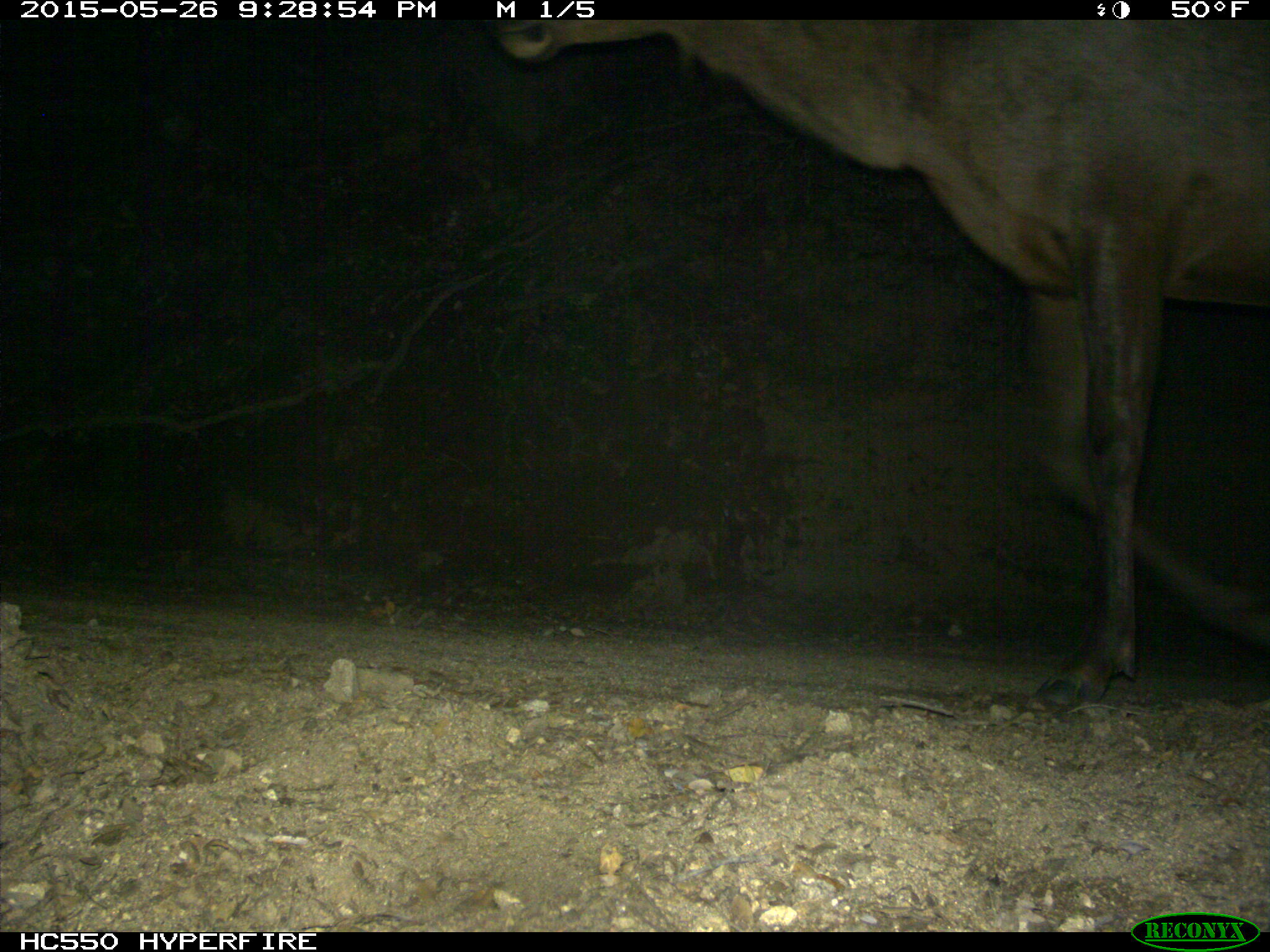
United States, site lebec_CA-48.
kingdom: Animalia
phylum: Chordata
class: Mammalia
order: Artiodactyla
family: Cervidae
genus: Cervus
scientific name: Cervus canadensis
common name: elk